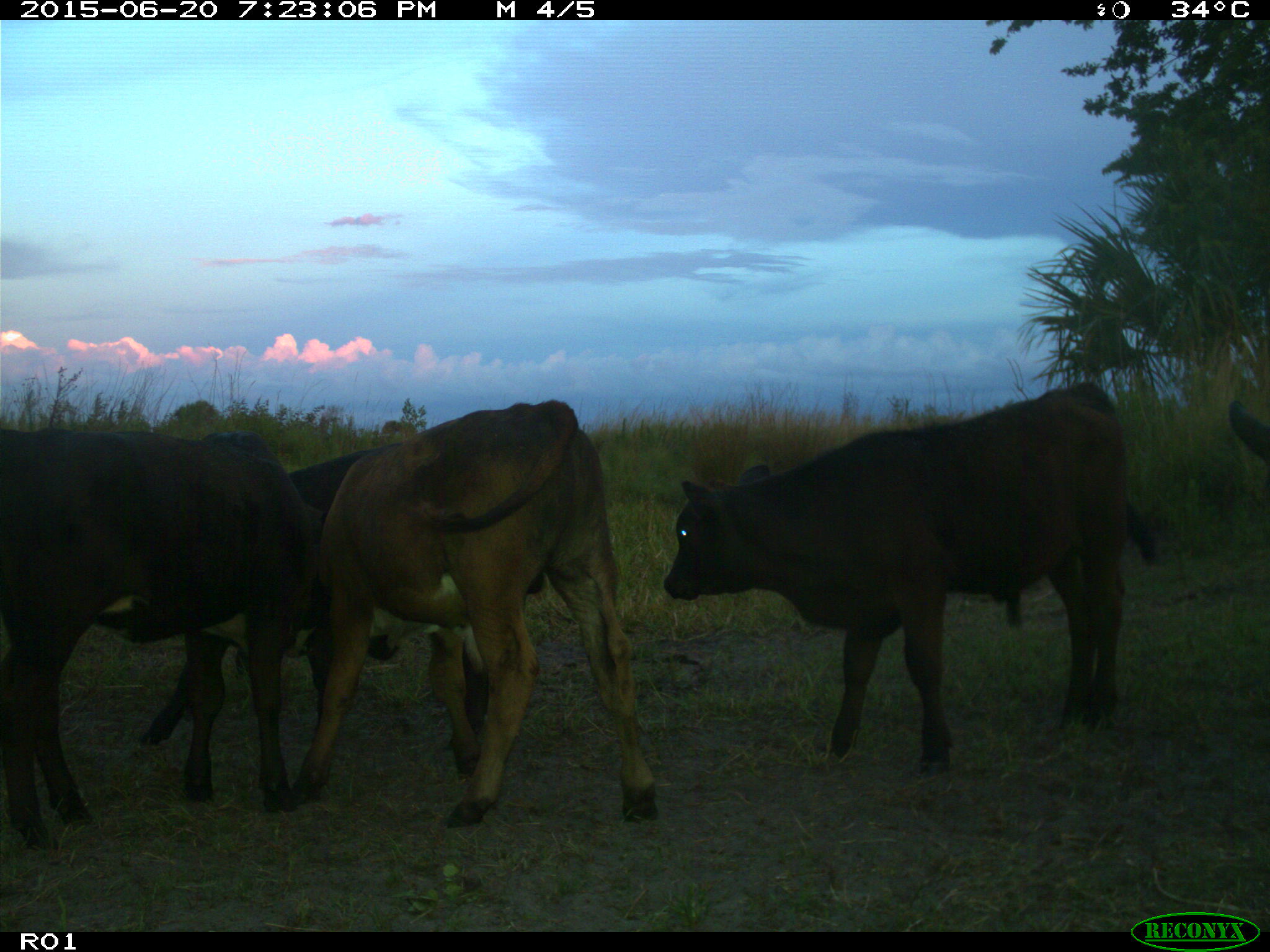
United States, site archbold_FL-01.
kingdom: Animalia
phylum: Chordata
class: Mammalia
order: Artiodactyla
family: Bovidae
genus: Bos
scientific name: Bos taurus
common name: domestic cow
Bos taurus (domestic cow).